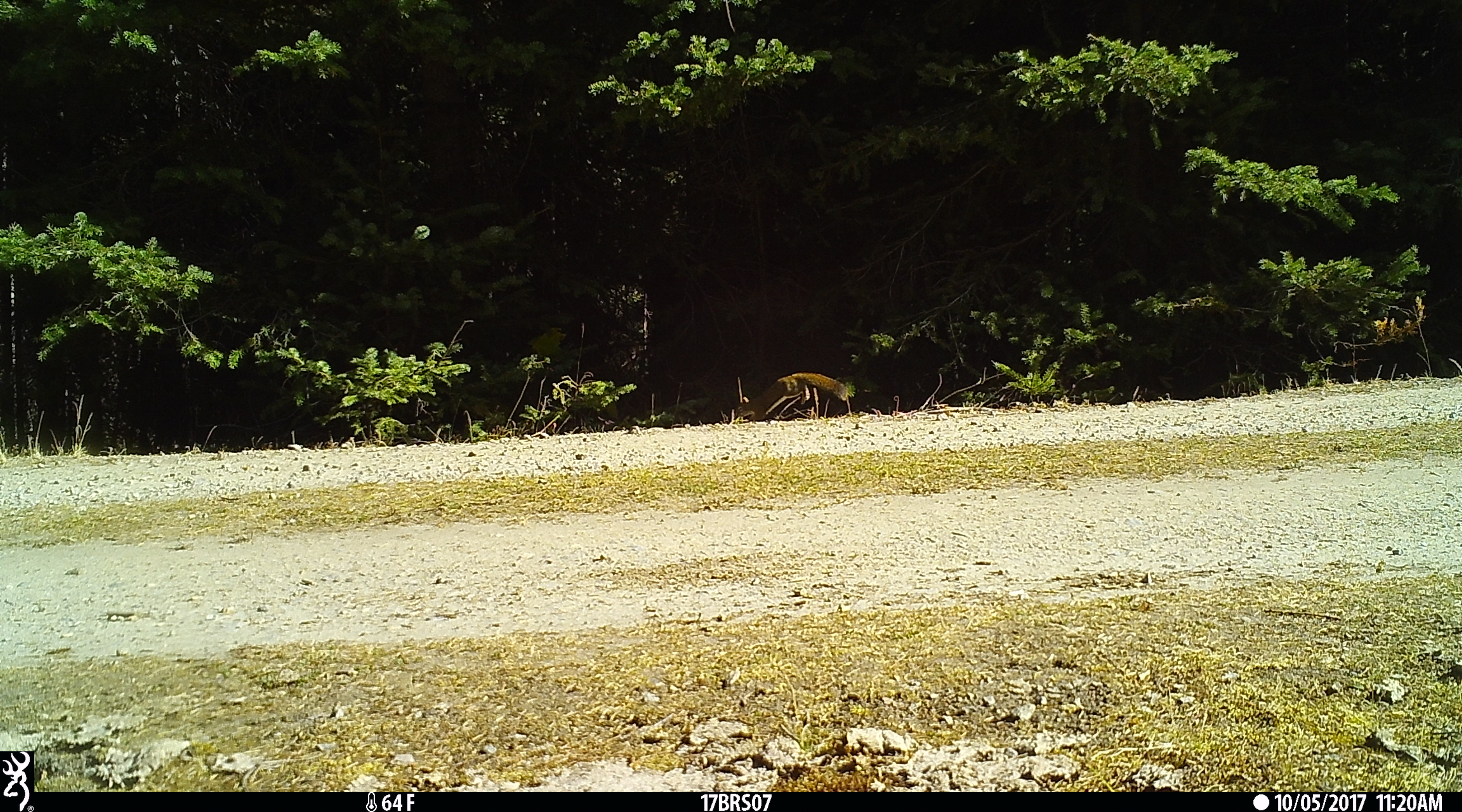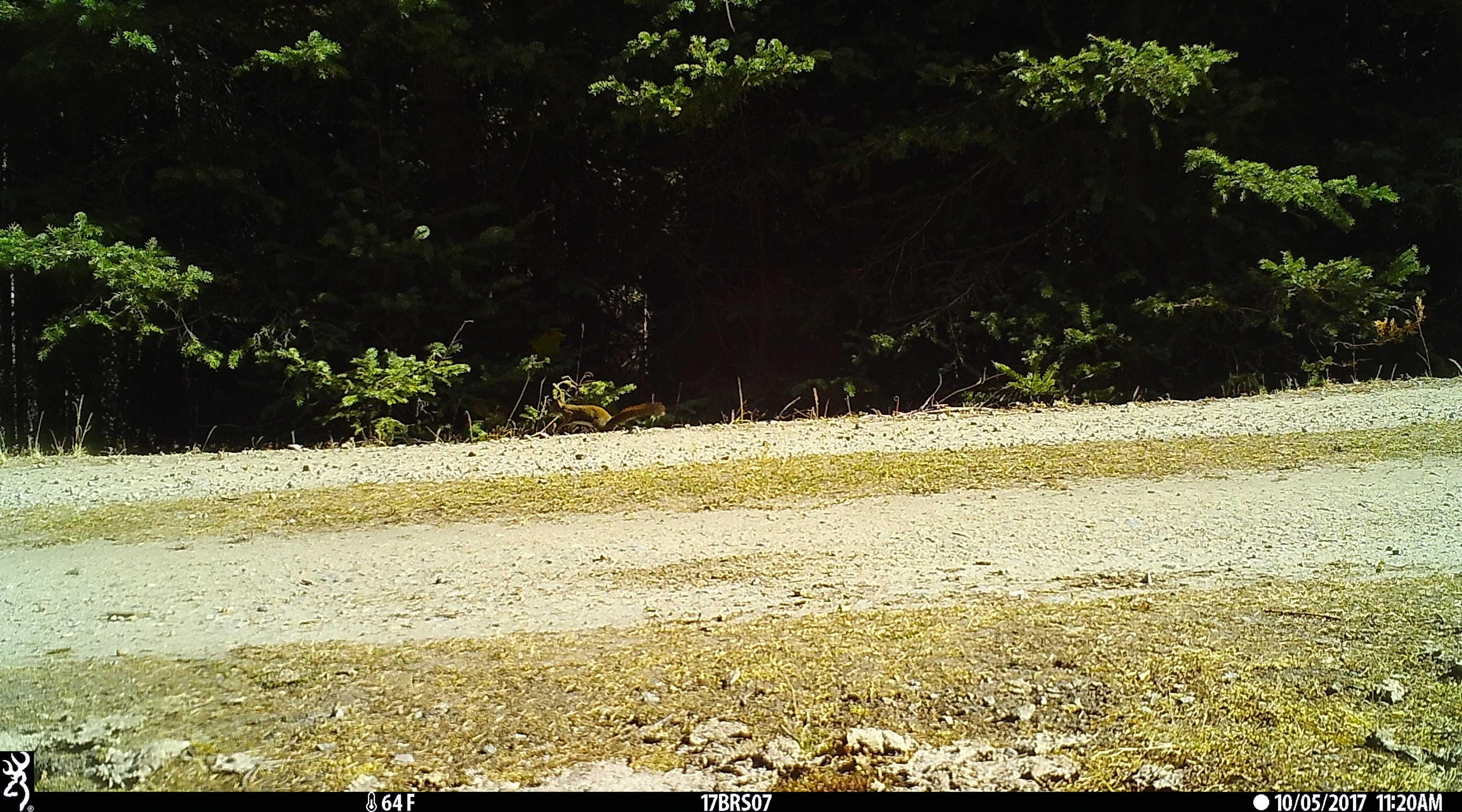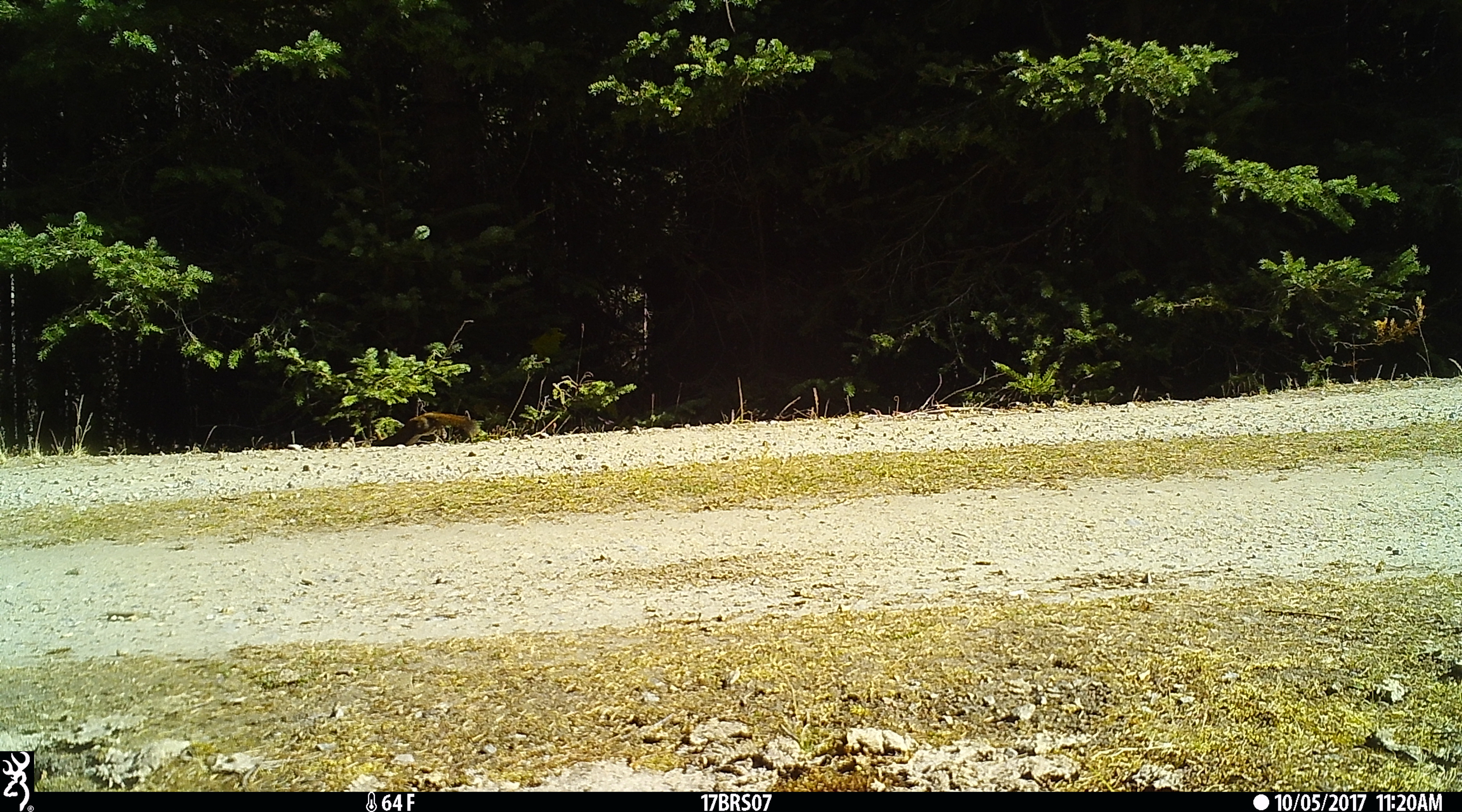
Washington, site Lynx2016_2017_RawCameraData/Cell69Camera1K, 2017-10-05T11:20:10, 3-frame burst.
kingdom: Animalia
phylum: Chordata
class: Mammalia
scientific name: Mammalia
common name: small mammal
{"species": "small mammal (Mammalia)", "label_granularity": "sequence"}